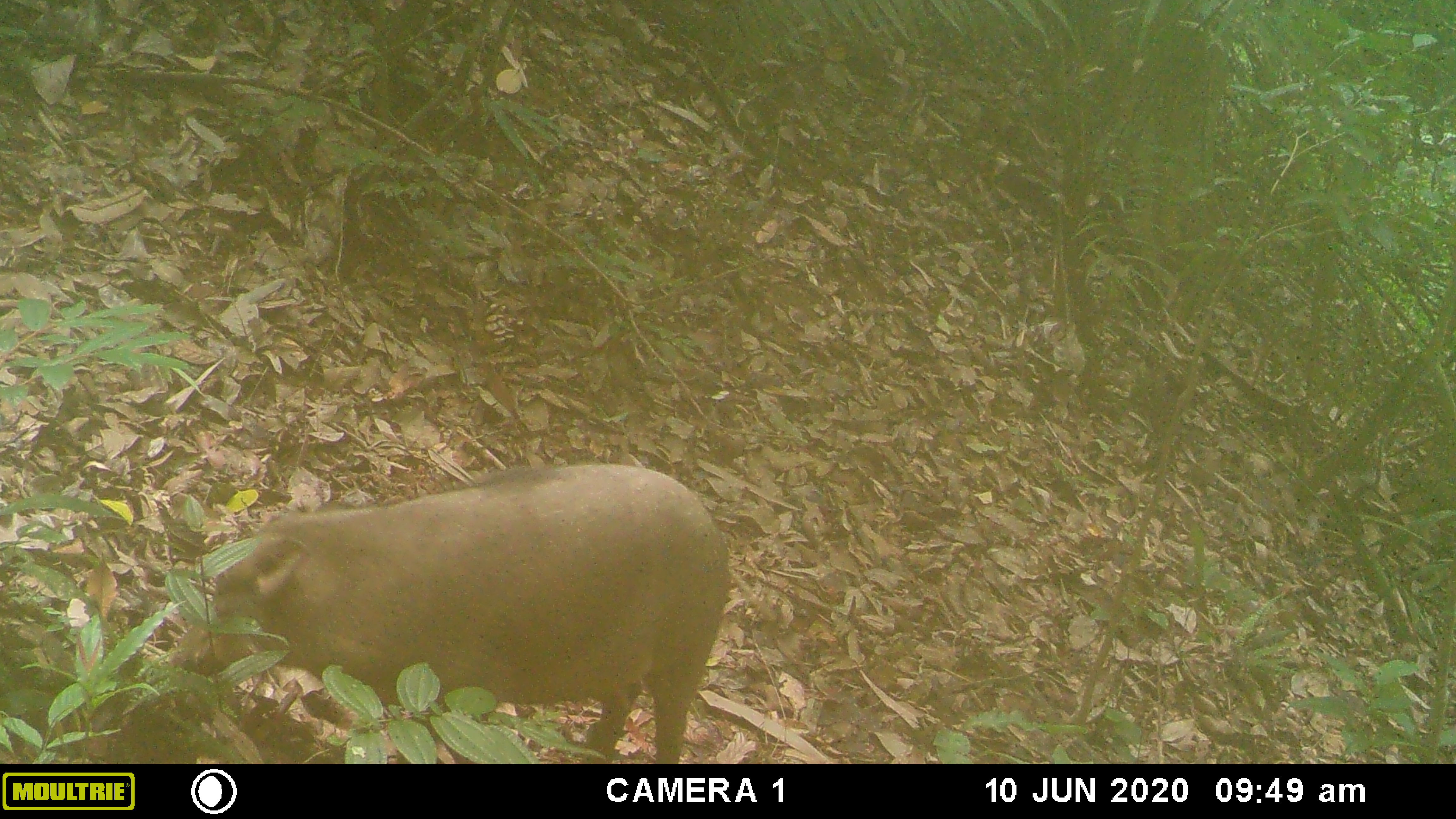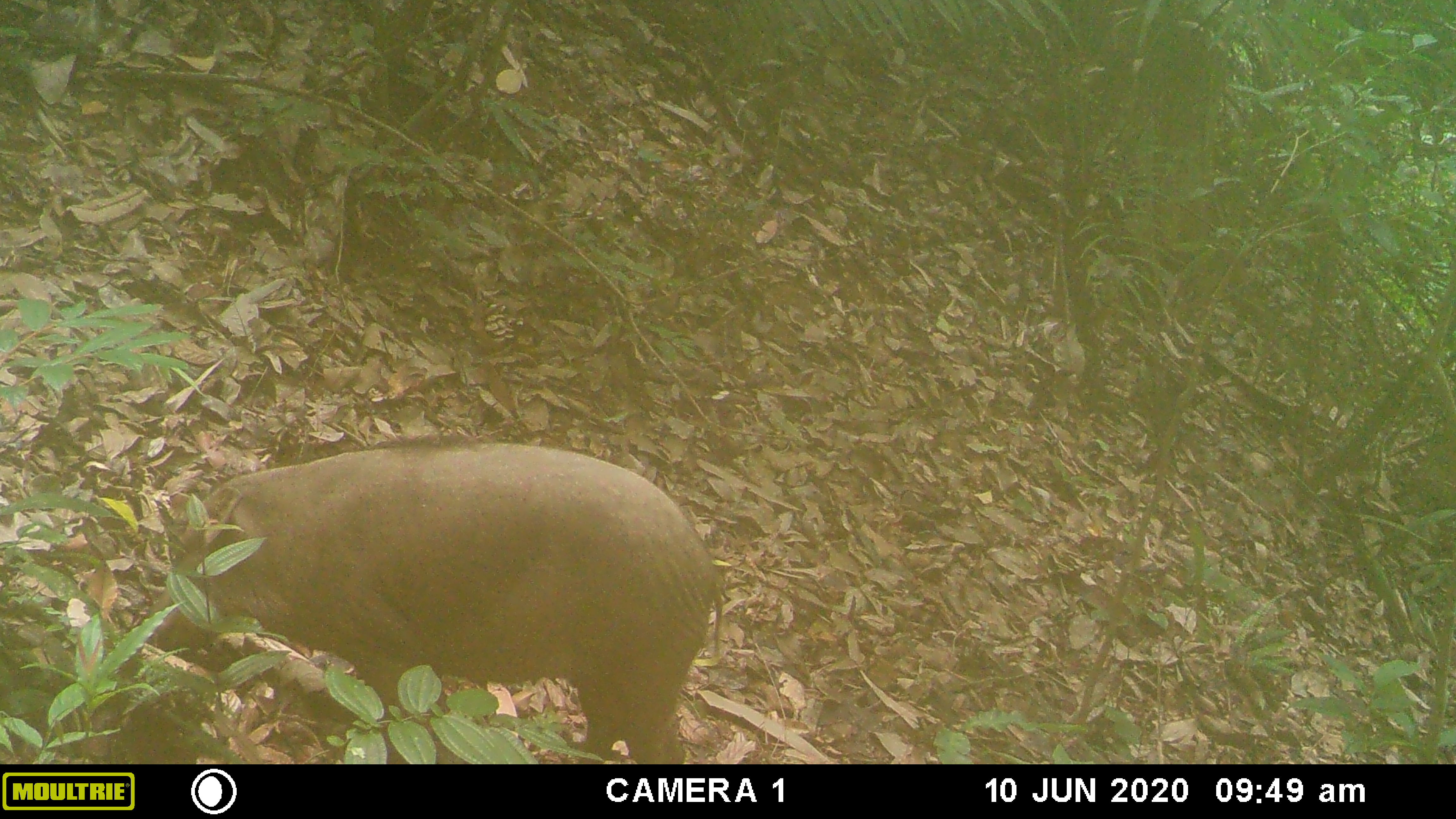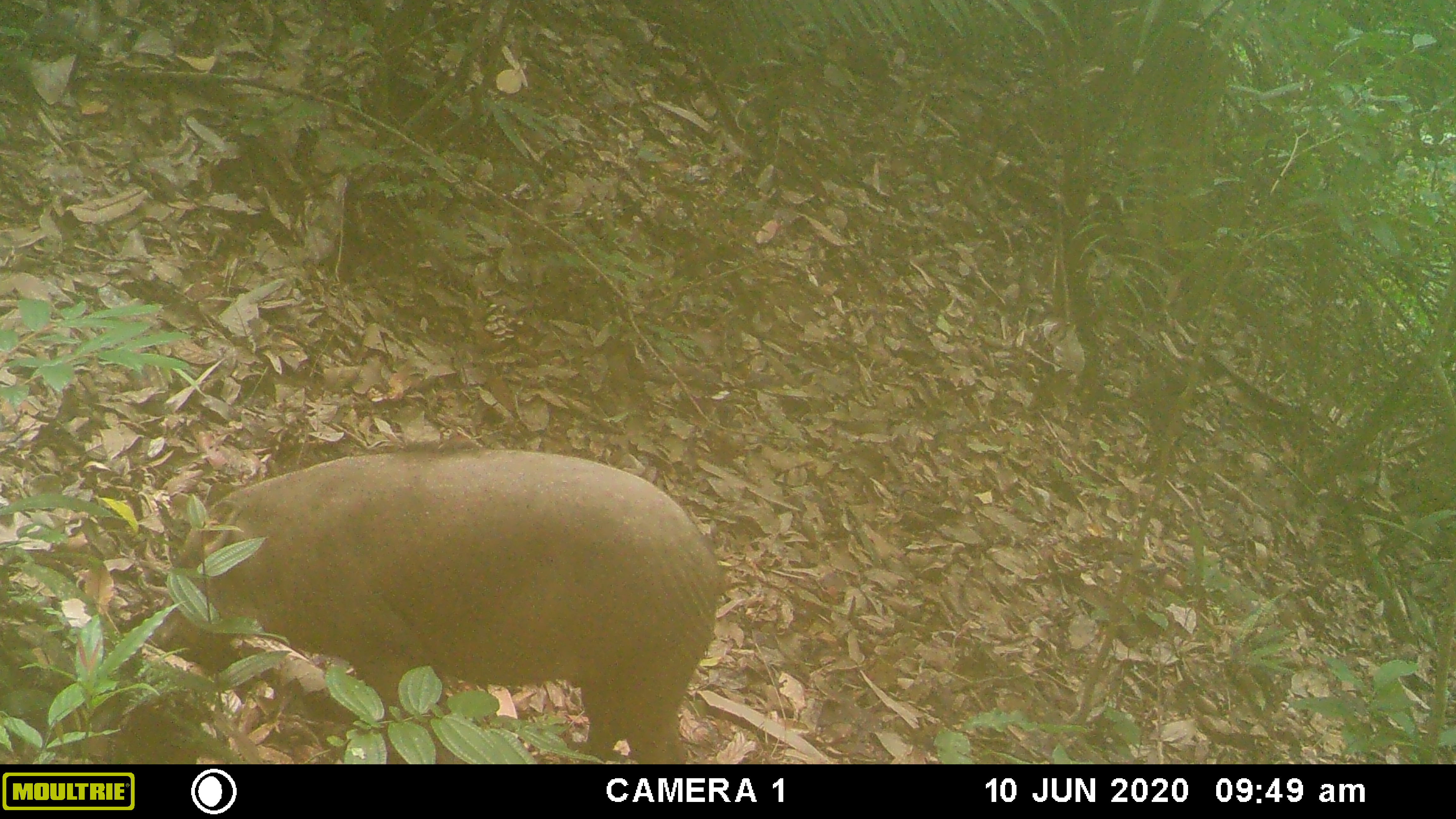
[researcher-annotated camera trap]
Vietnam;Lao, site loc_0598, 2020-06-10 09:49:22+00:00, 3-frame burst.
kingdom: Animalia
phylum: Chordata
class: Mammalia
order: Artiodactyla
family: Suidae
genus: Sus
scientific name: Sus scrofa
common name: eurasian wild pig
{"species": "eurasian wild pig (Sus scrofa)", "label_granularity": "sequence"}